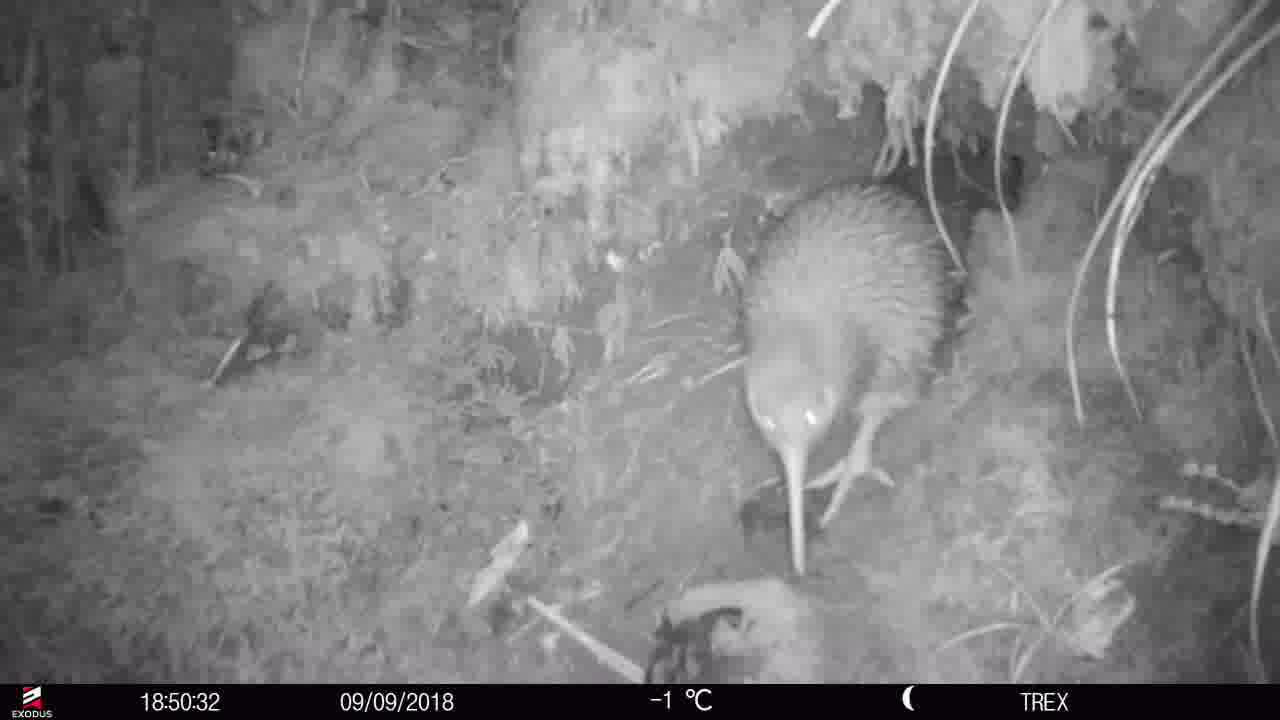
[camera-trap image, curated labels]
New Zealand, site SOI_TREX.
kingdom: Animalia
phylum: Chordata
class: Aves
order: Apterygiformes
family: Apterygidae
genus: Apteryx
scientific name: Apteryx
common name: kiwi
Kiwi (Apteryx).